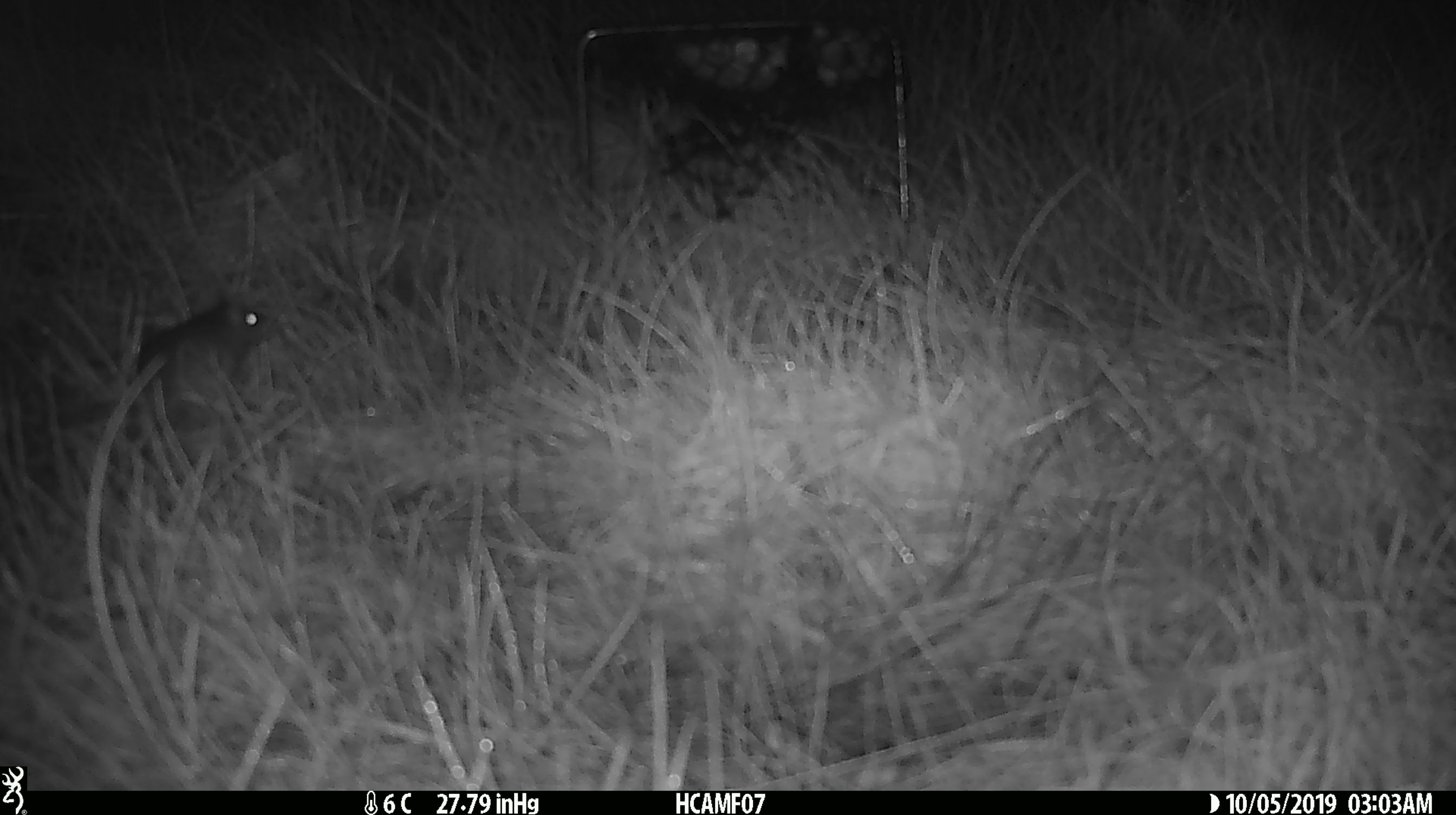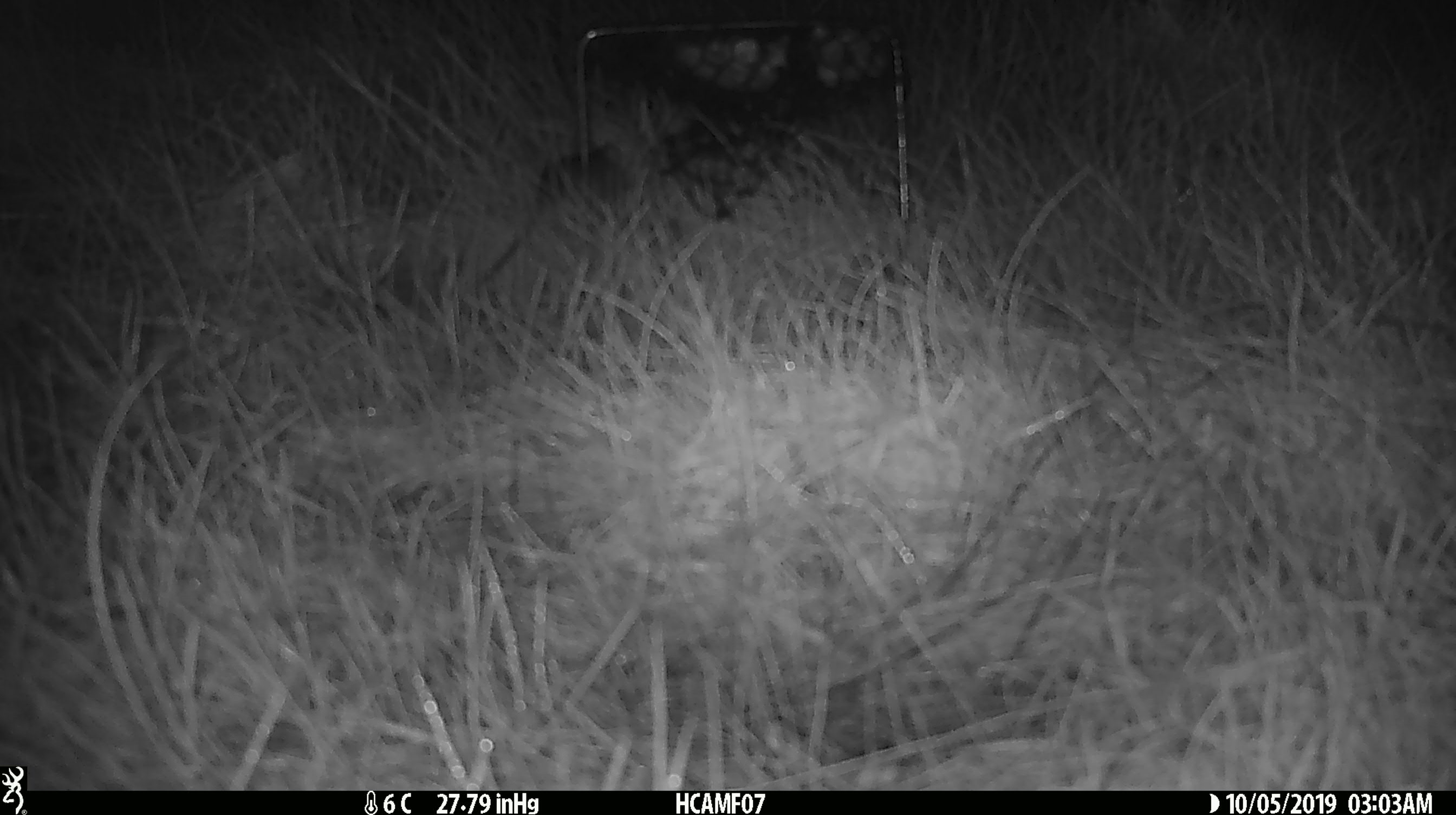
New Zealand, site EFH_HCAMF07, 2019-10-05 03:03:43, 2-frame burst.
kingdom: Animalia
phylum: Chordata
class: Mammalia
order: Rodentia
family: Muridae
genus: Mus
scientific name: Mus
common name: mouse